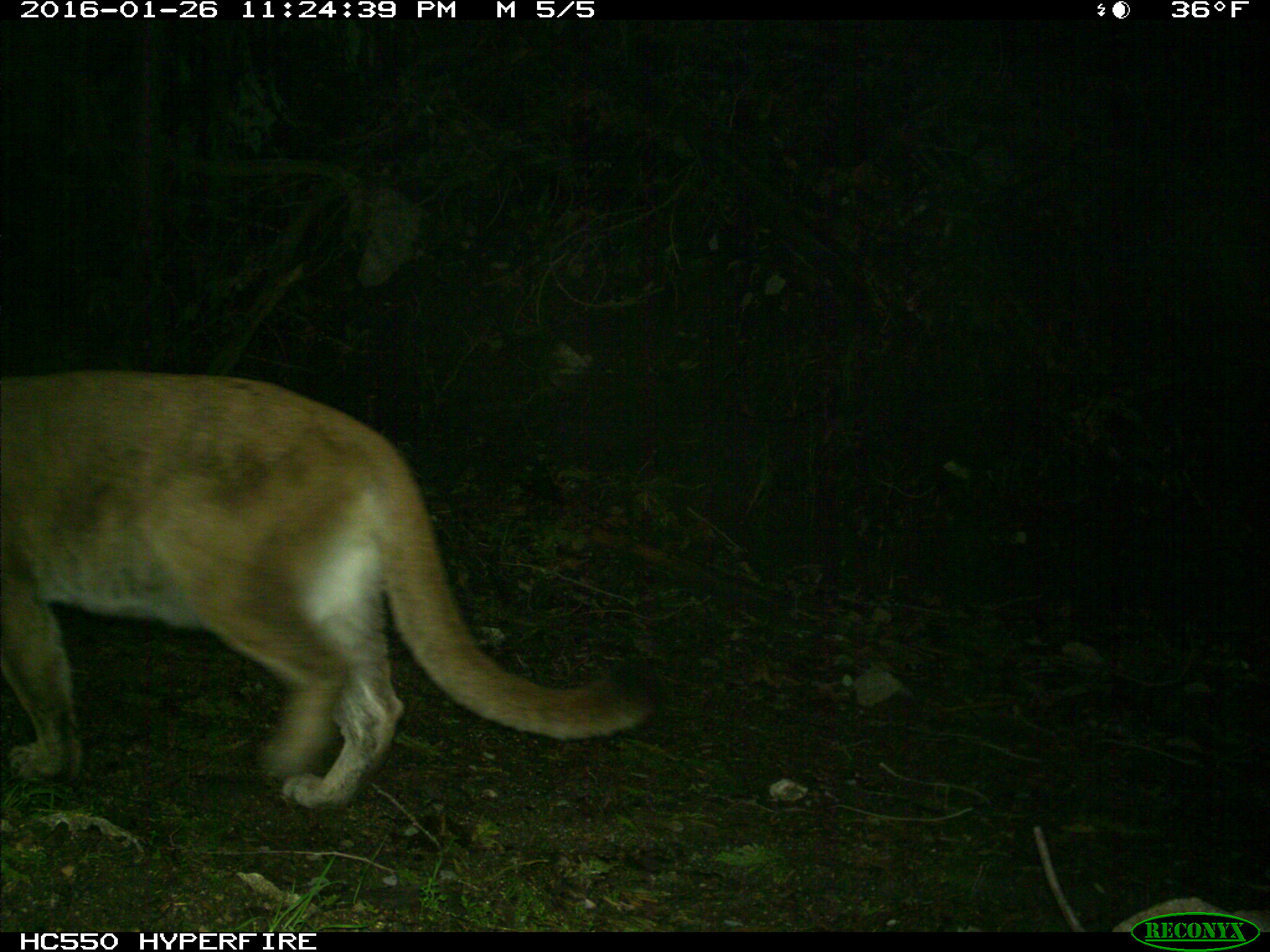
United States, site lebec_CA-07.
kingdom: Animalia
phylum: Chordata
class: Mammalia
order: Carnivora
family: Felidae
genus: Puma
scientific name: Puma concolor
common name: mountain lion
Puma concolor (mountain lion).